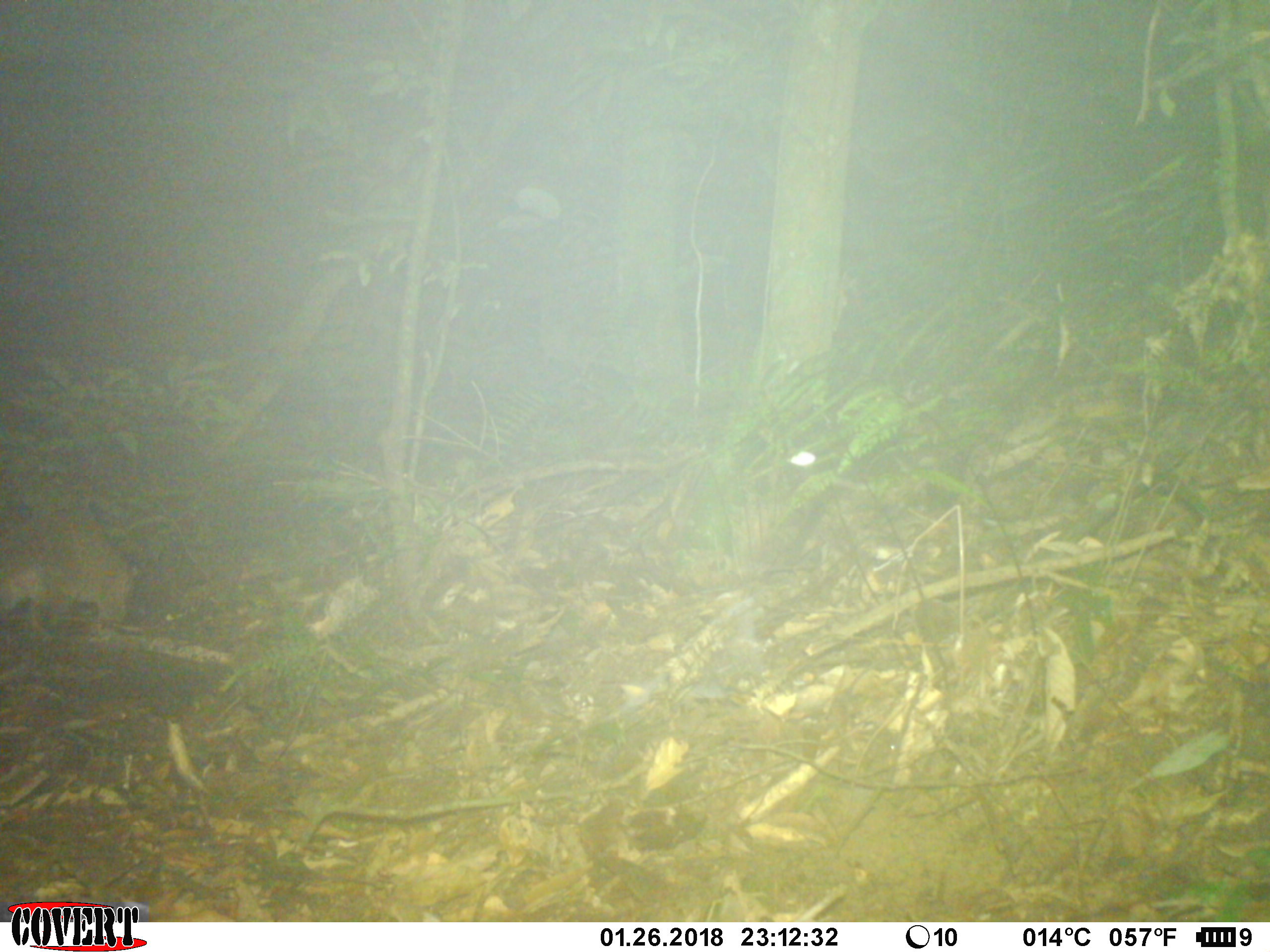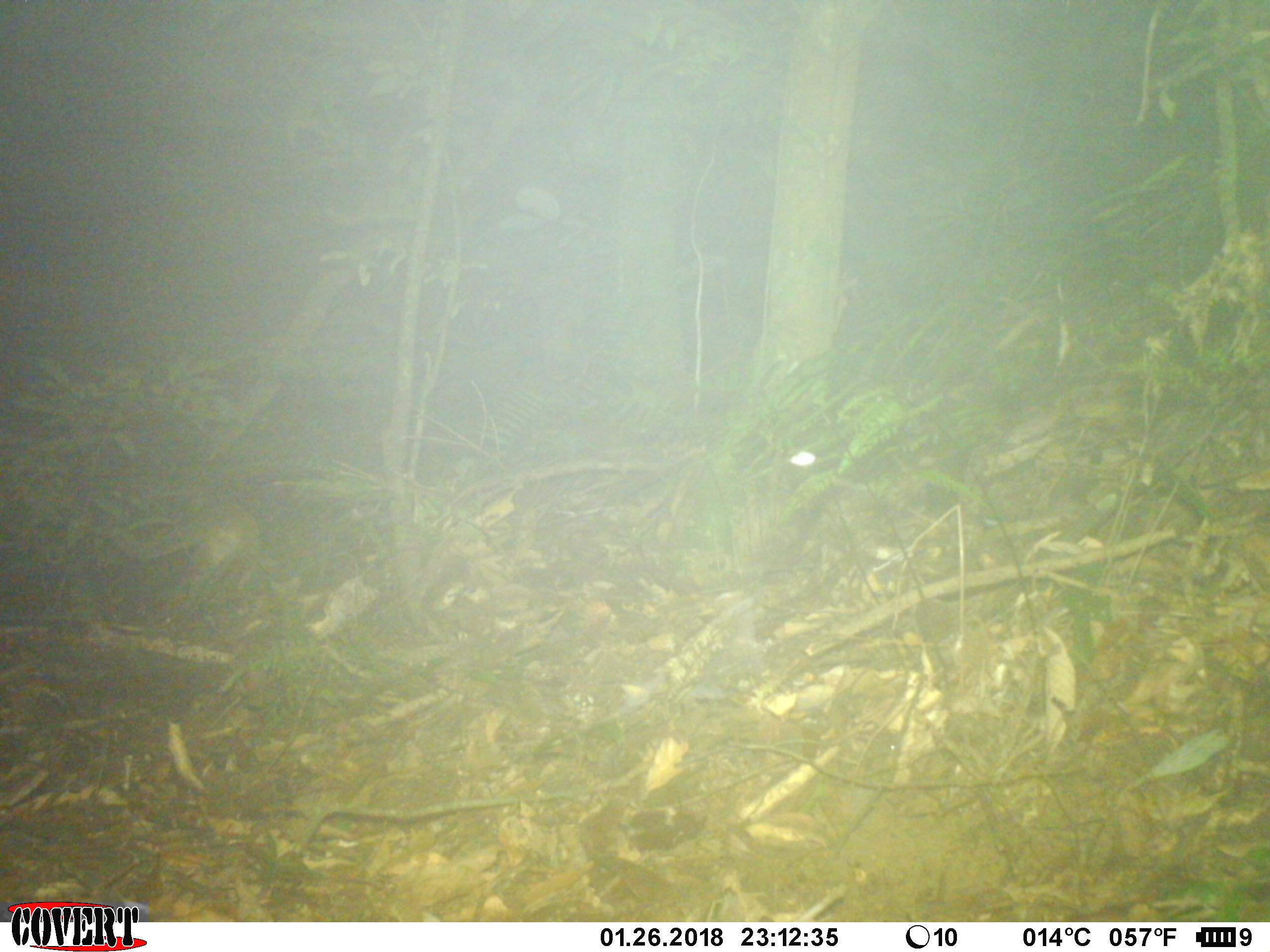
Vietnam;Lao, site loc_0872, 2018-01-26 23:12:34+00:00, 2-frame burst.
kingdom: Animalia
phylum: Chordata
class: Mammalia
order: Carnivora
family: Viverridae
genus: Paguma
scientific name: Paguma larvata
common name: masked palm civet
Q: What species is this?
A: Masked palm civet (Paguma larvata).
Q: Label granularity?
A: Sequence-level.